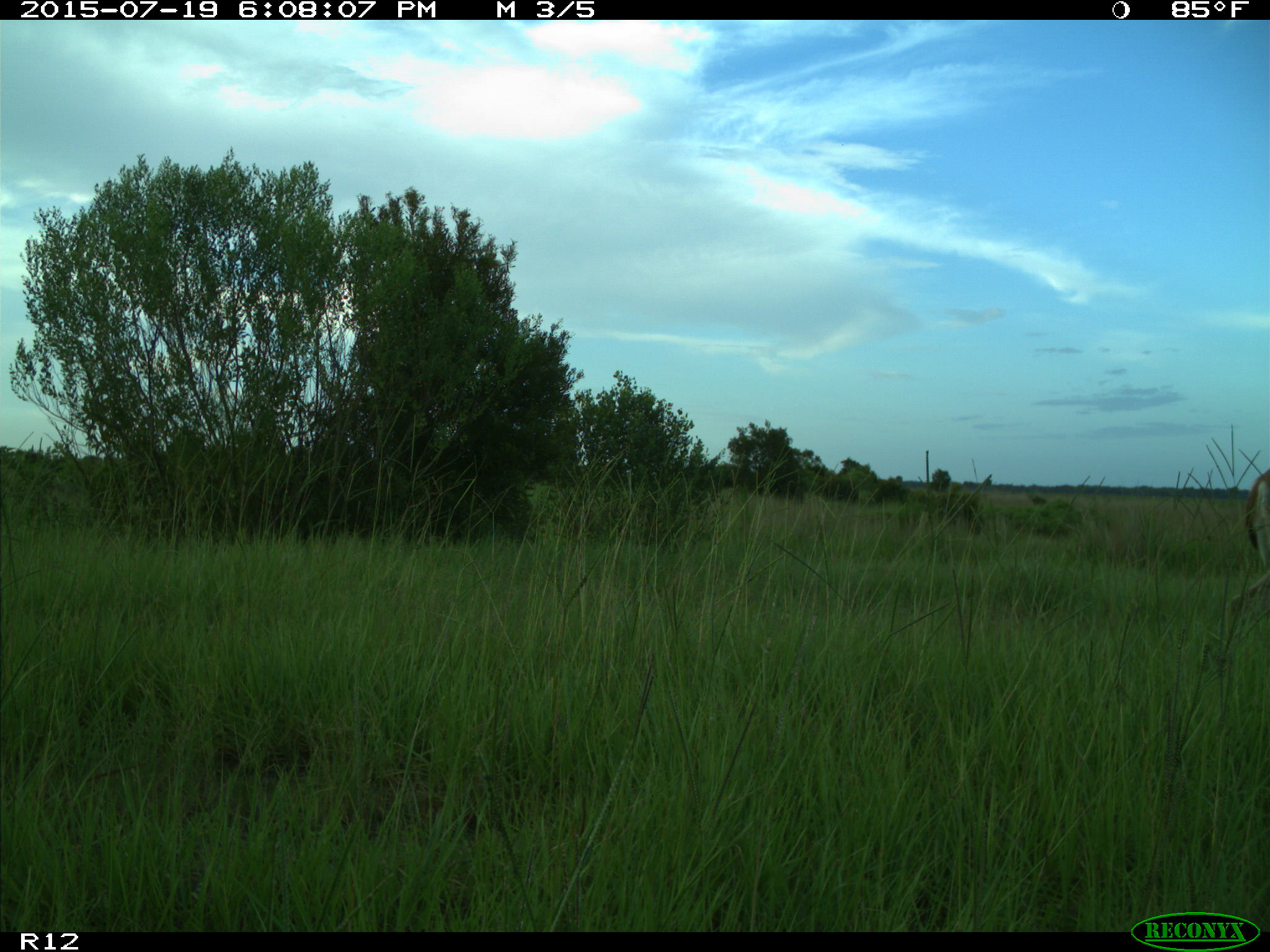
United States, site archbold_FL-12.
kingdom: Animalia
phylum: Chordata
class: Mammalia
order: Artiodactyla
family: Cervidae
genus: Odocoileus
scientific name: Odocoileus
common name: deer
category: unidentified deer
Unidentified deer (deer) (Odocoileus).